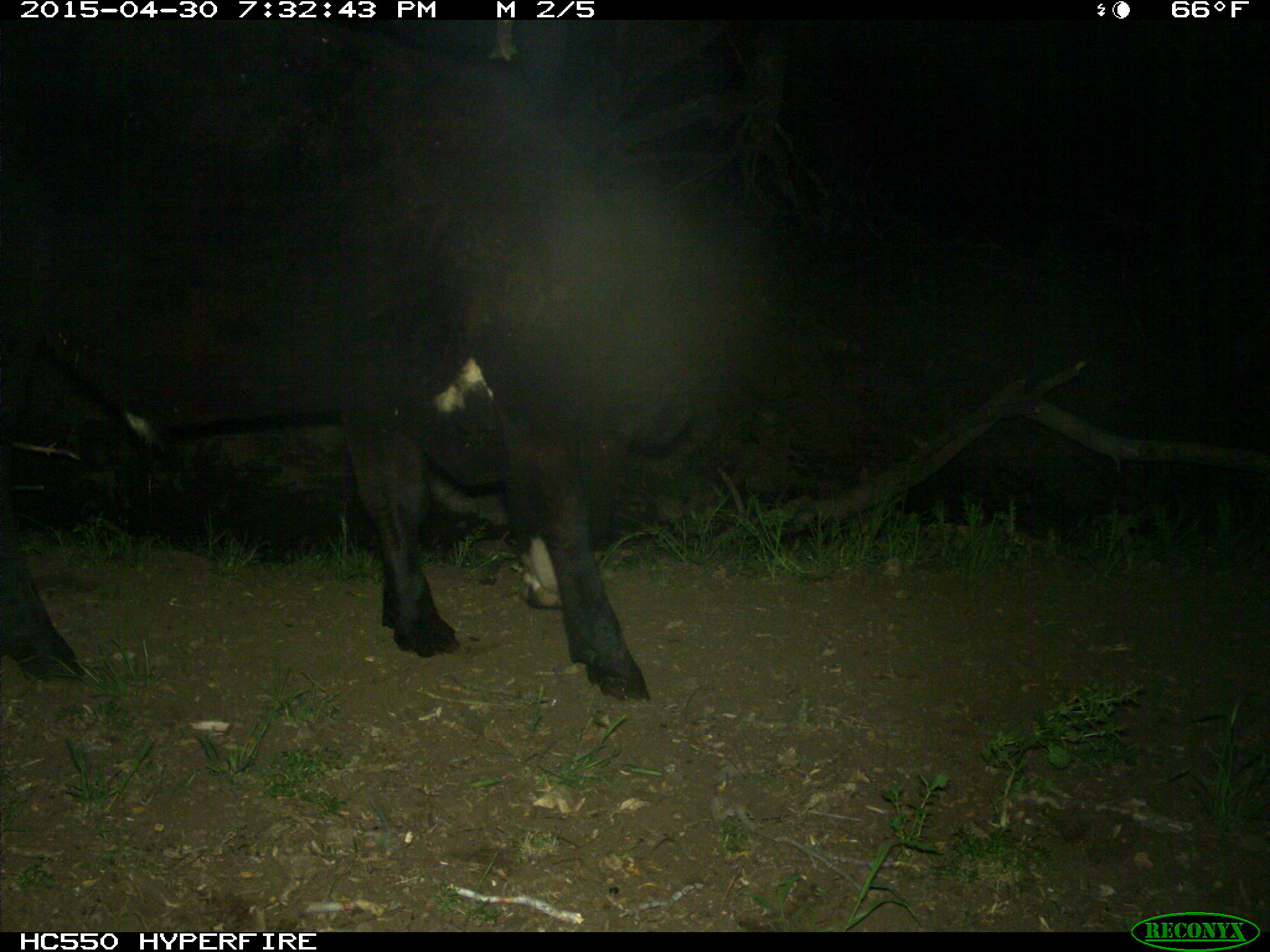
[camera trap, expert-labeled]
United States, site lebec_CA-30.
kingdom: Animalia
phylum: Chordata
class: Mammalia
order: Artiodactyla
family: Bovidae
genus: Bos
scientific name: Bos taurus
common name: domestic cow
Bos taurus (domestic cow).